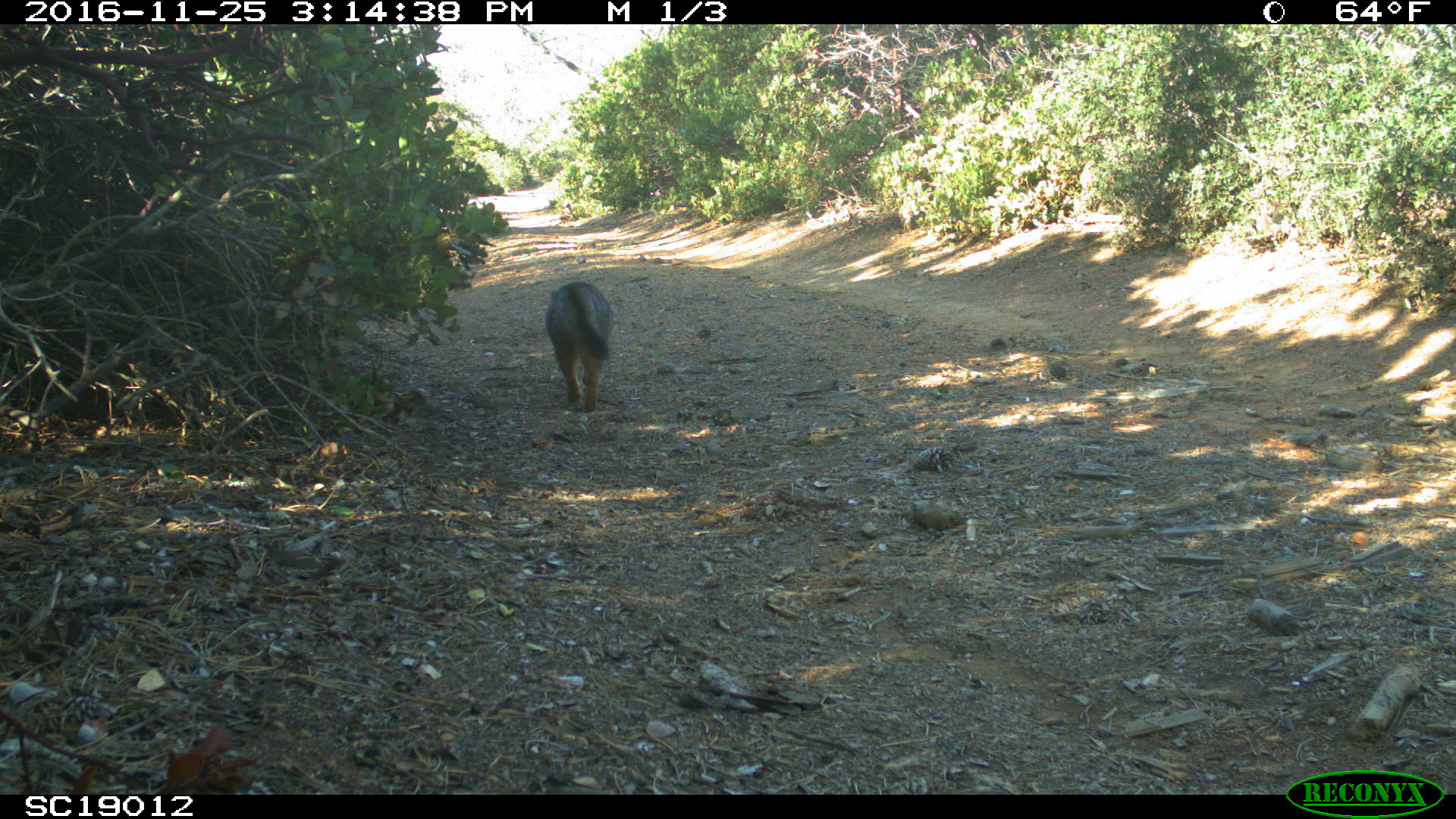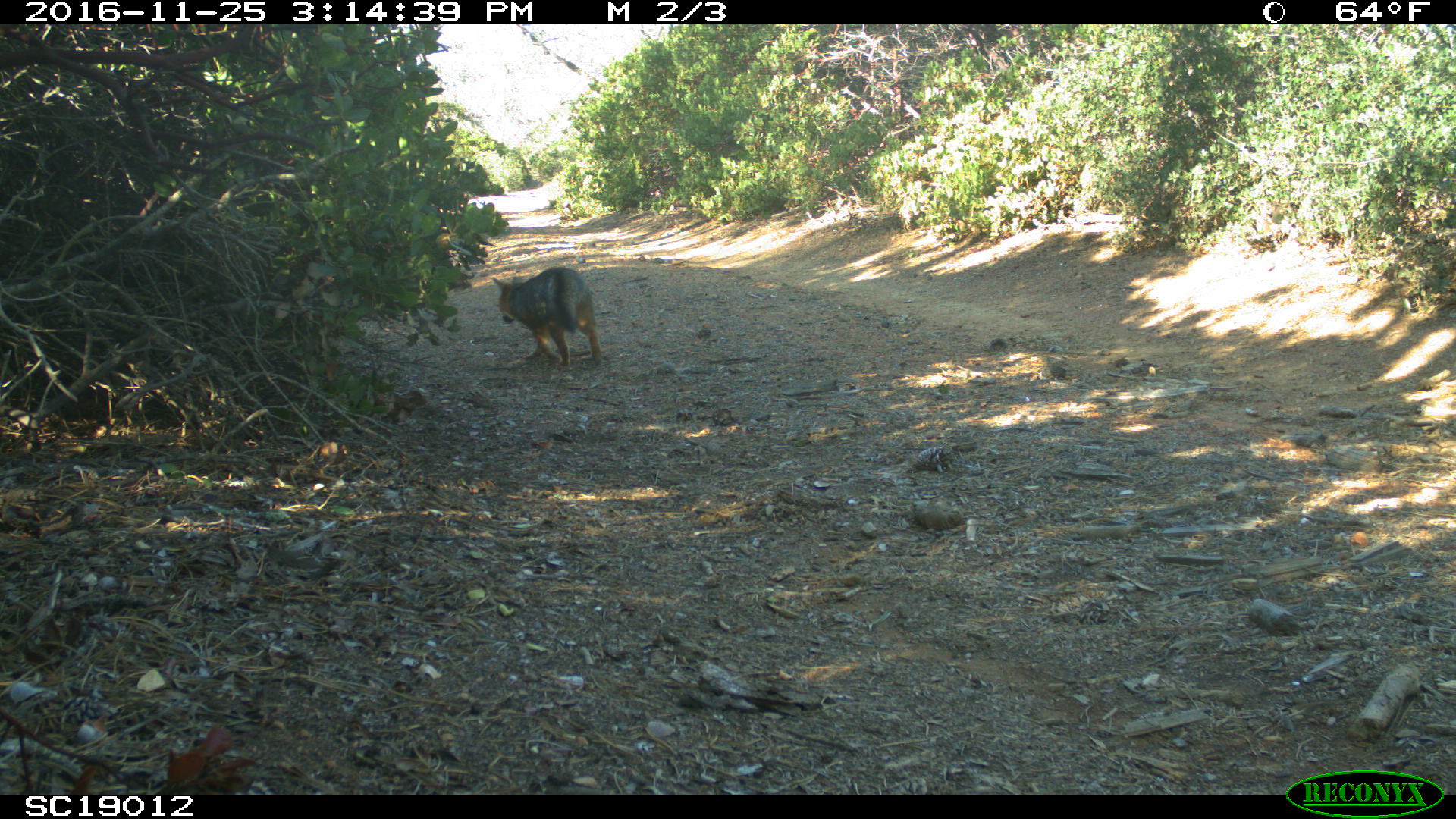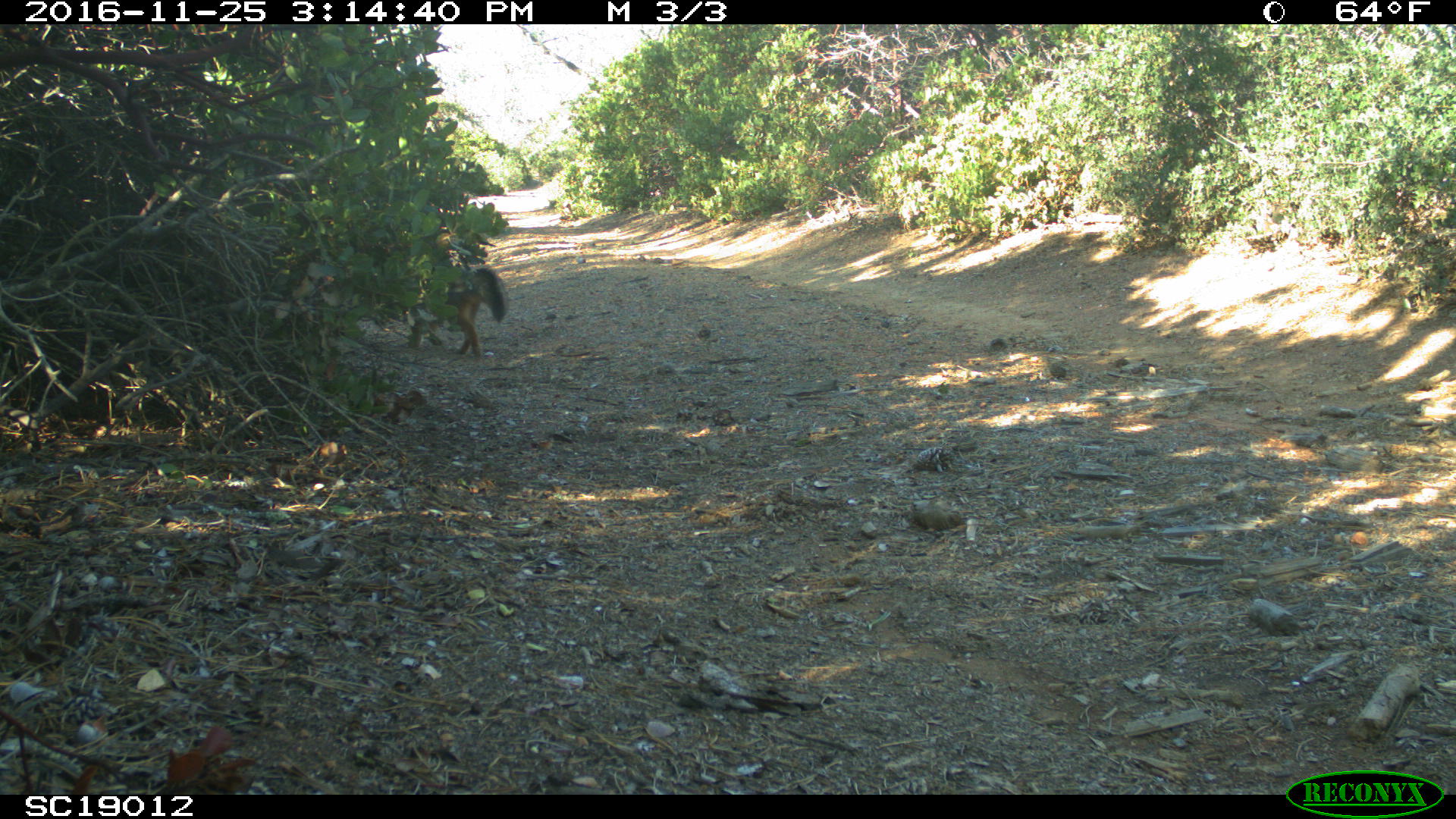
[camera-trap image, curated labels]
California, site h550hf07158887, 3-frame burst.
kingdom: Animalia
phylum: Chordata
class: Mammalia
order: Carnivora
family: Canidae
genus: Urocyon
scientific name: Urocyon littoralis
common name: island fox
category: fox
Fox (island fox) (Urocyon littoralis).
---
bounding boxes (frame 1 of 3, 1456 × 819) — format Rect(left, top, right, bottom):
fox: Rect(544, 281, 613, 413)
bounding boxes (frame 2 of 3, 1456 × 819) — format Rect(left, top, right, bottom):
fox: Rect(491, 266, 603, 366)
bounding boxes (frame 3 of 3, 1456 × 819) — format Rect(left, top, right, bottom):
fox: Rect(403, 262, 507, 356)